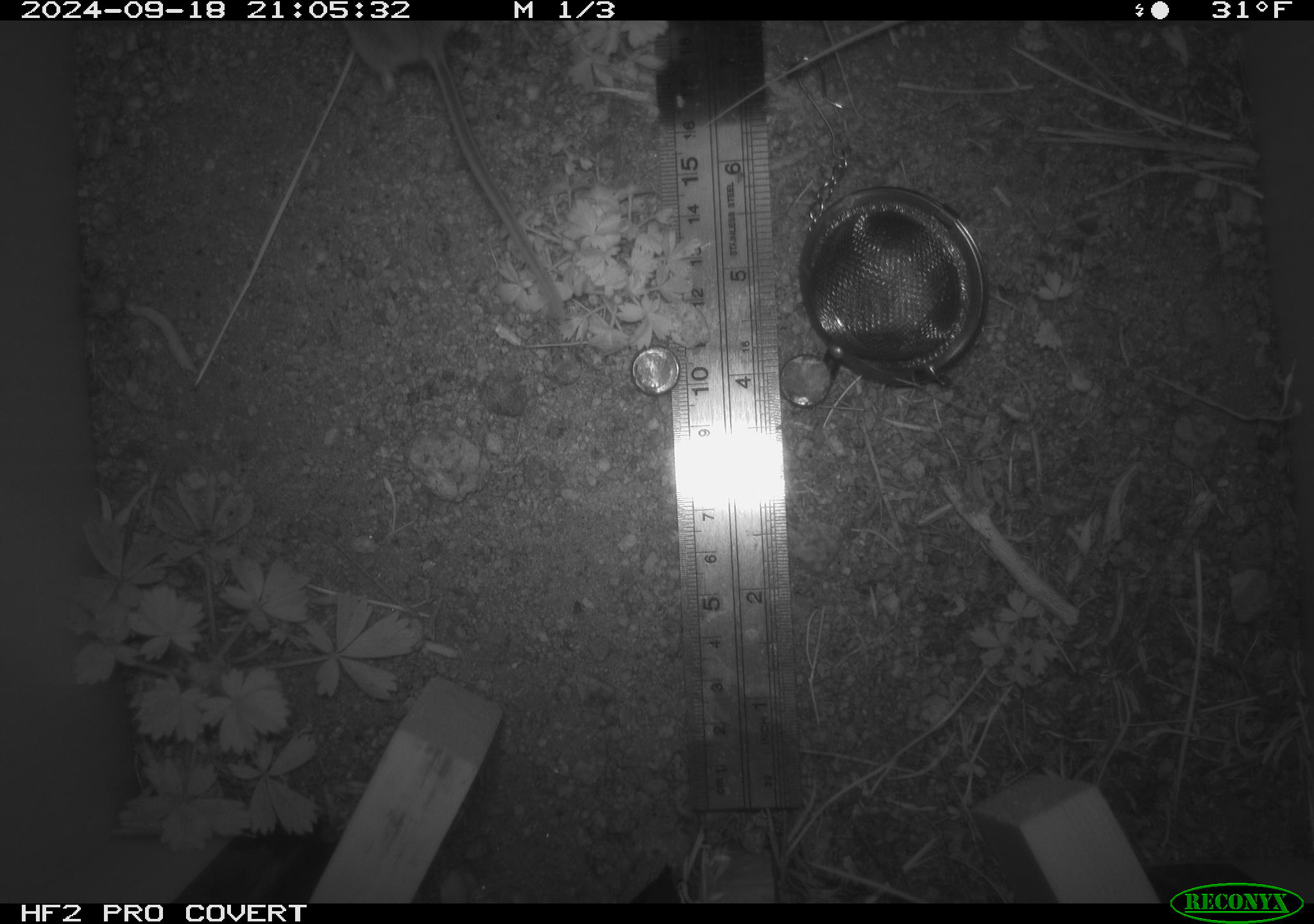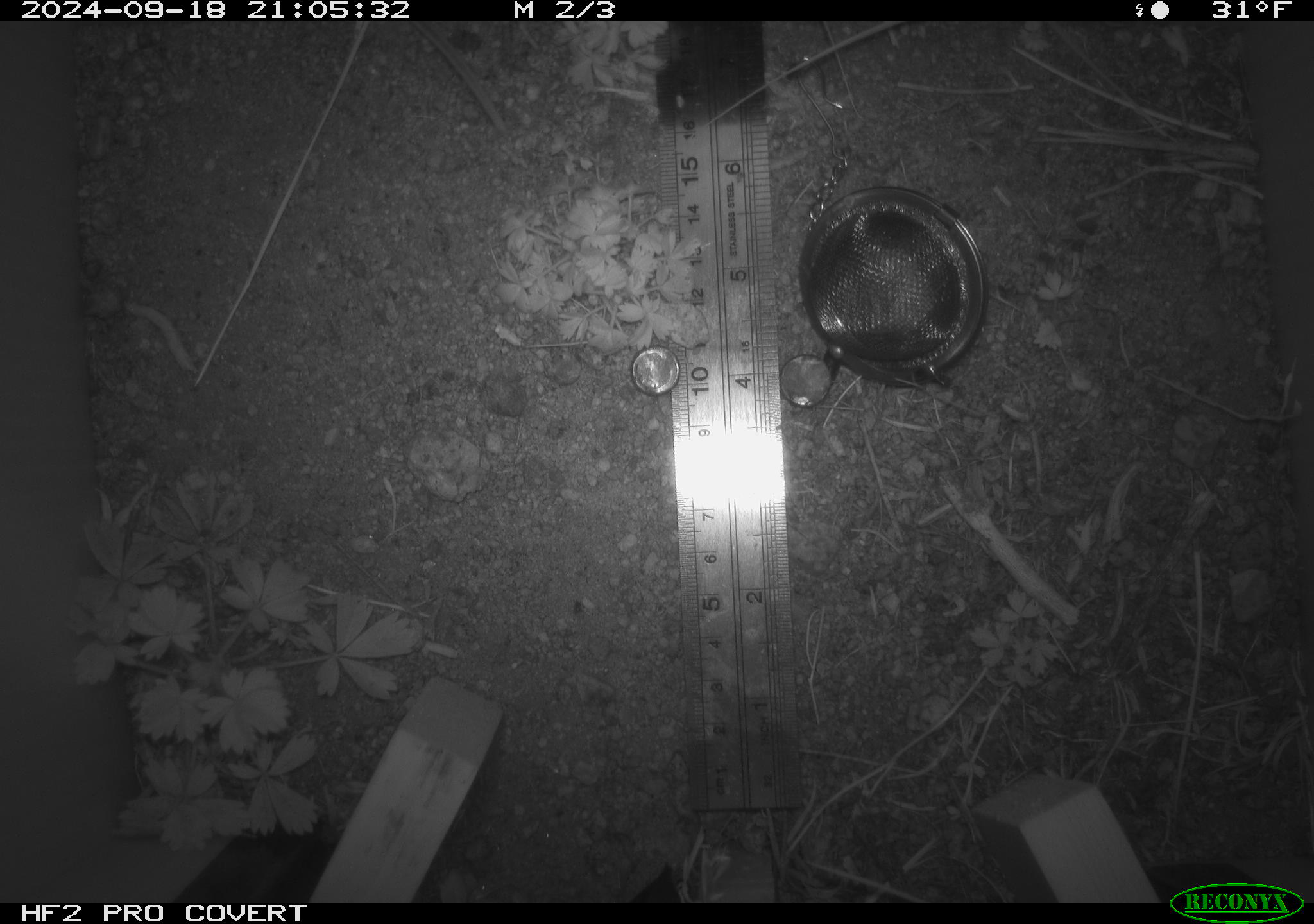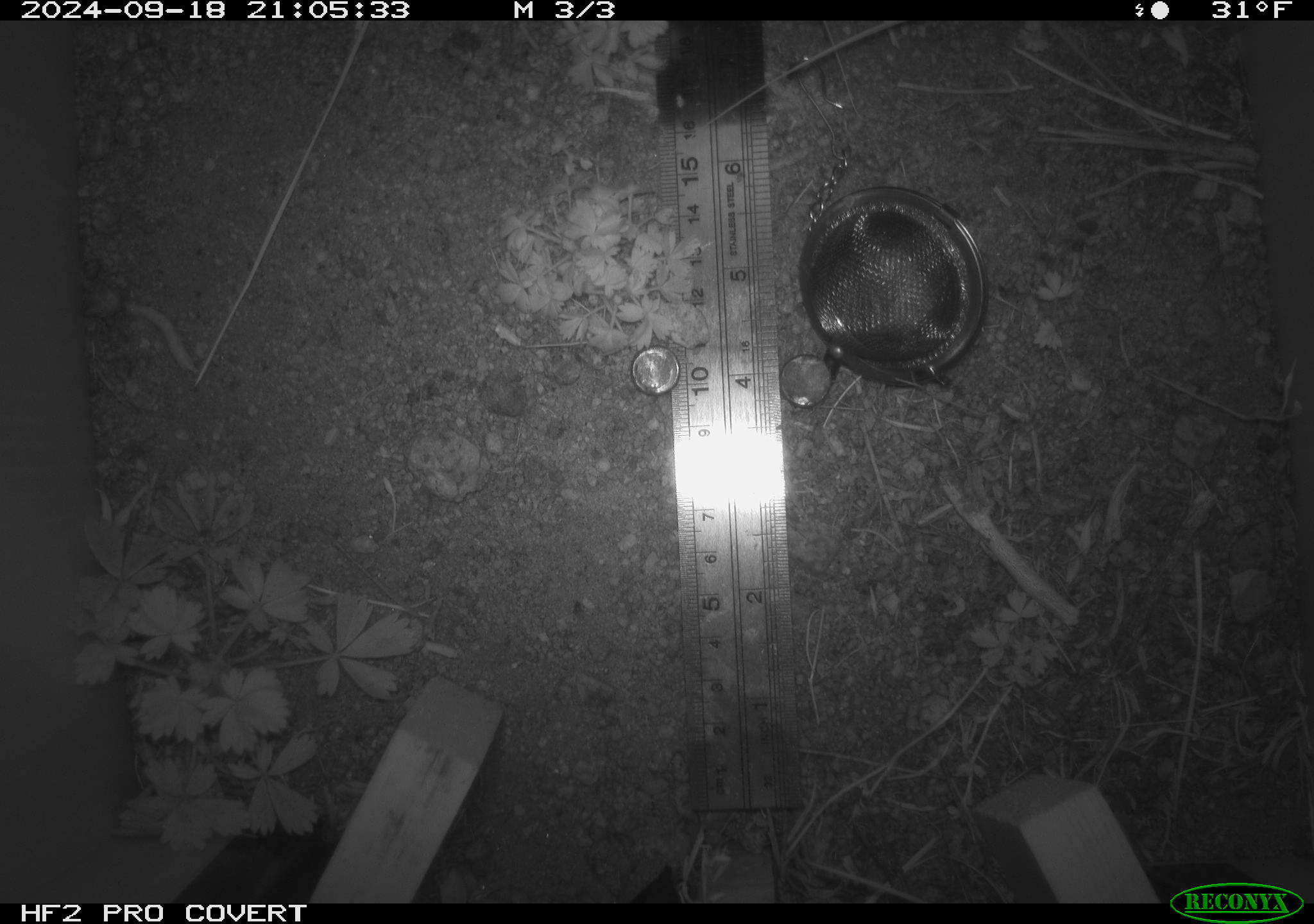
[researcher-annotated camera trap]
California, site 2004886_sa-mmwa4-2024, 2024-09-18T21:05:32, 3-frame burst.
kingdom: Animalia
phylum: Chordata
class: Mammalia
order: Rodentia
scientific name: Rodentia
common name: mouse species